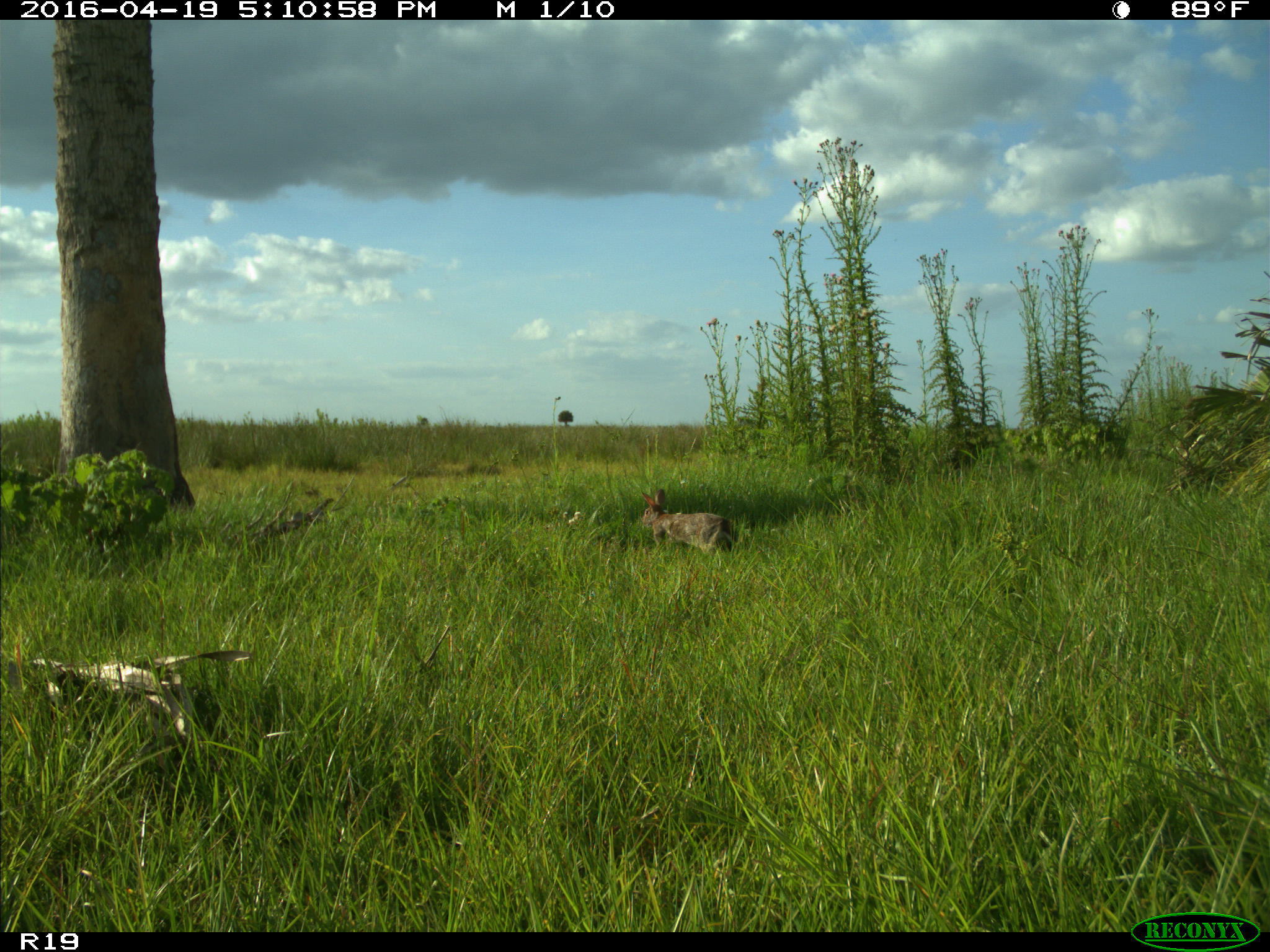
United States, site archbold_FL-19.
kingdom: Animalia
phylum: Chordata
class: Mammalia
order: Lagomorpha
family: Leporidae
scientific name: Leporidae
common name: rabbits and hares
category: unidentified rabbit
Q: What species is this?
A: Unidentified rabbit (rabbits and hares) (Leporidae).